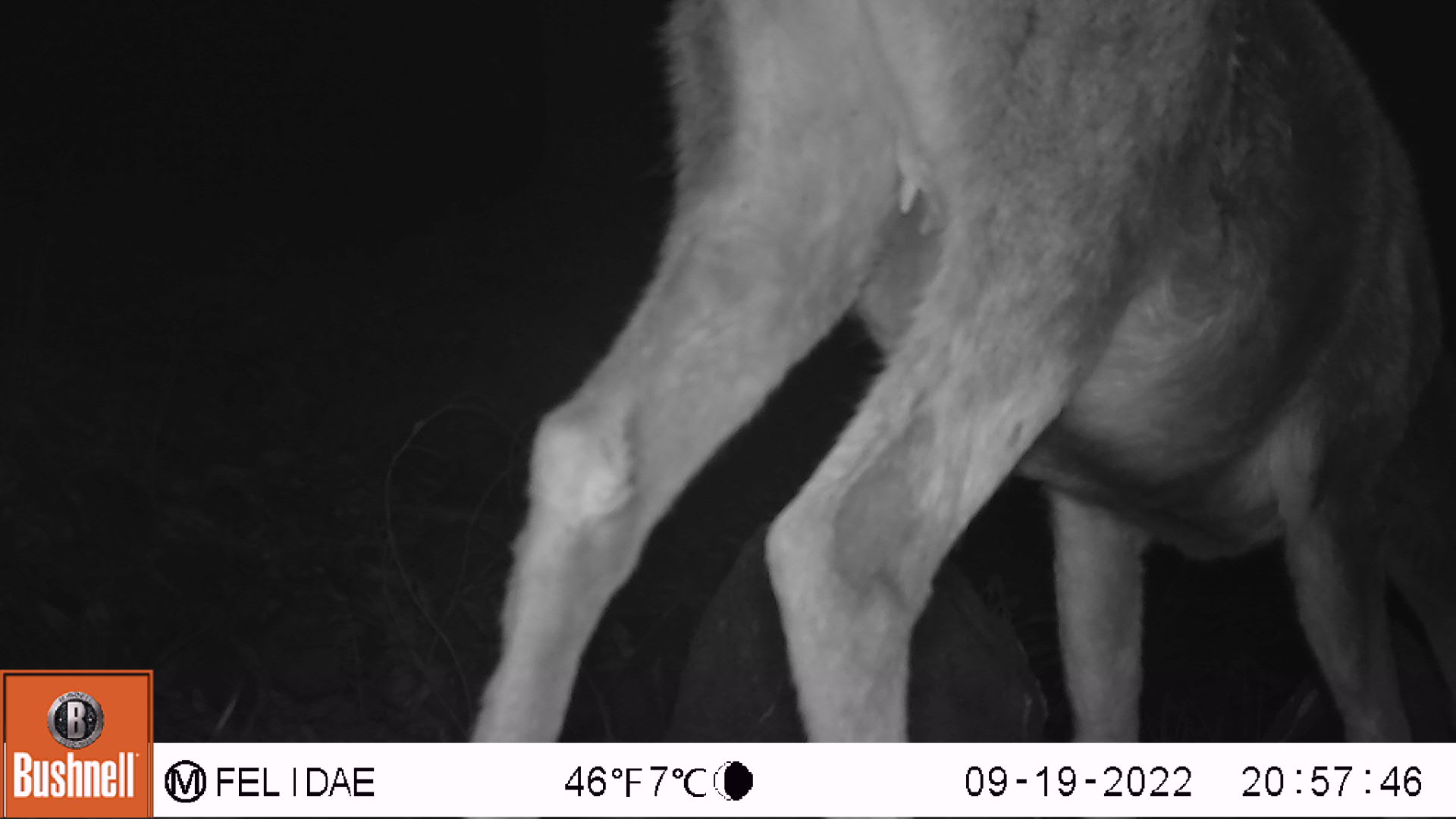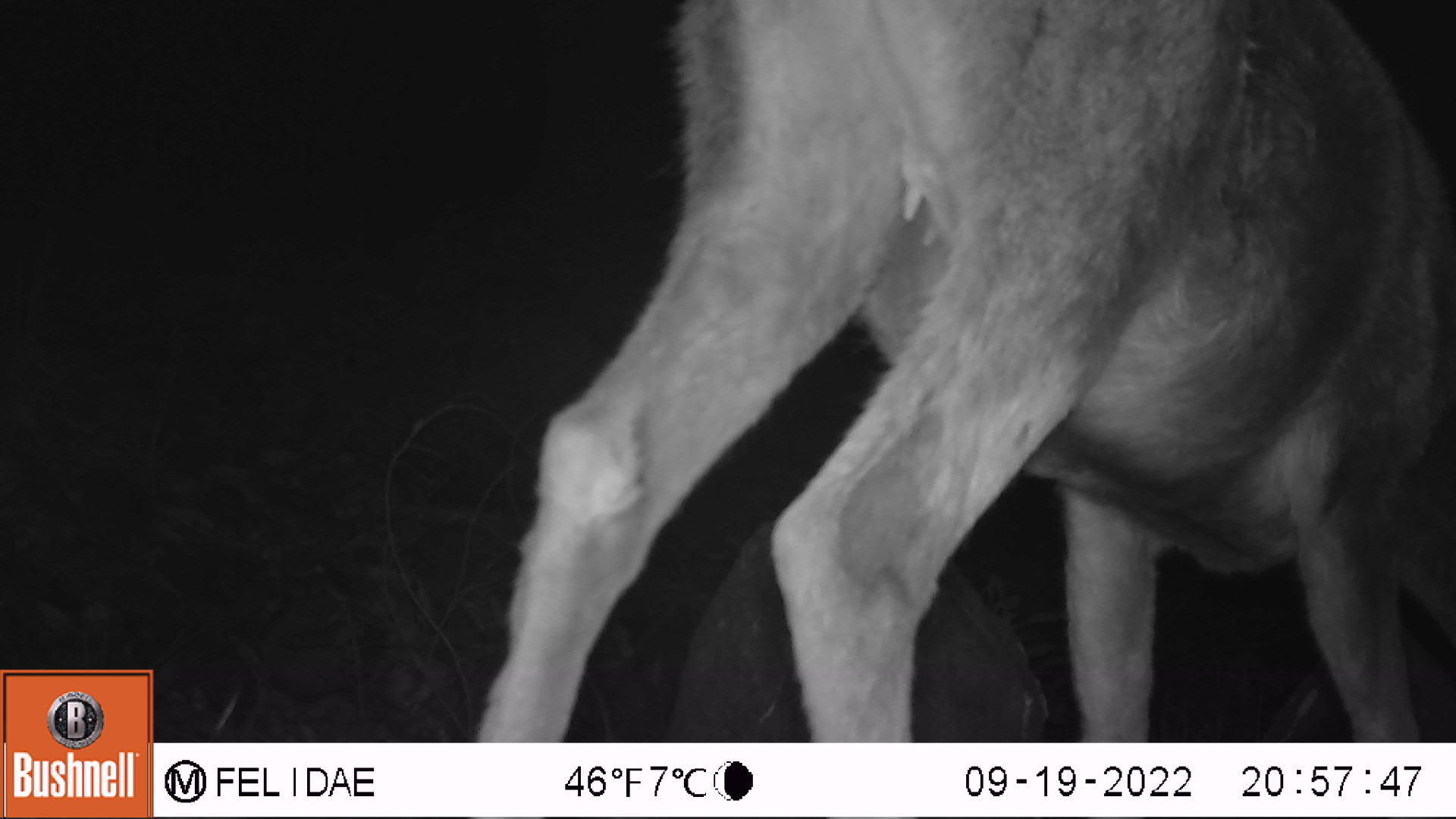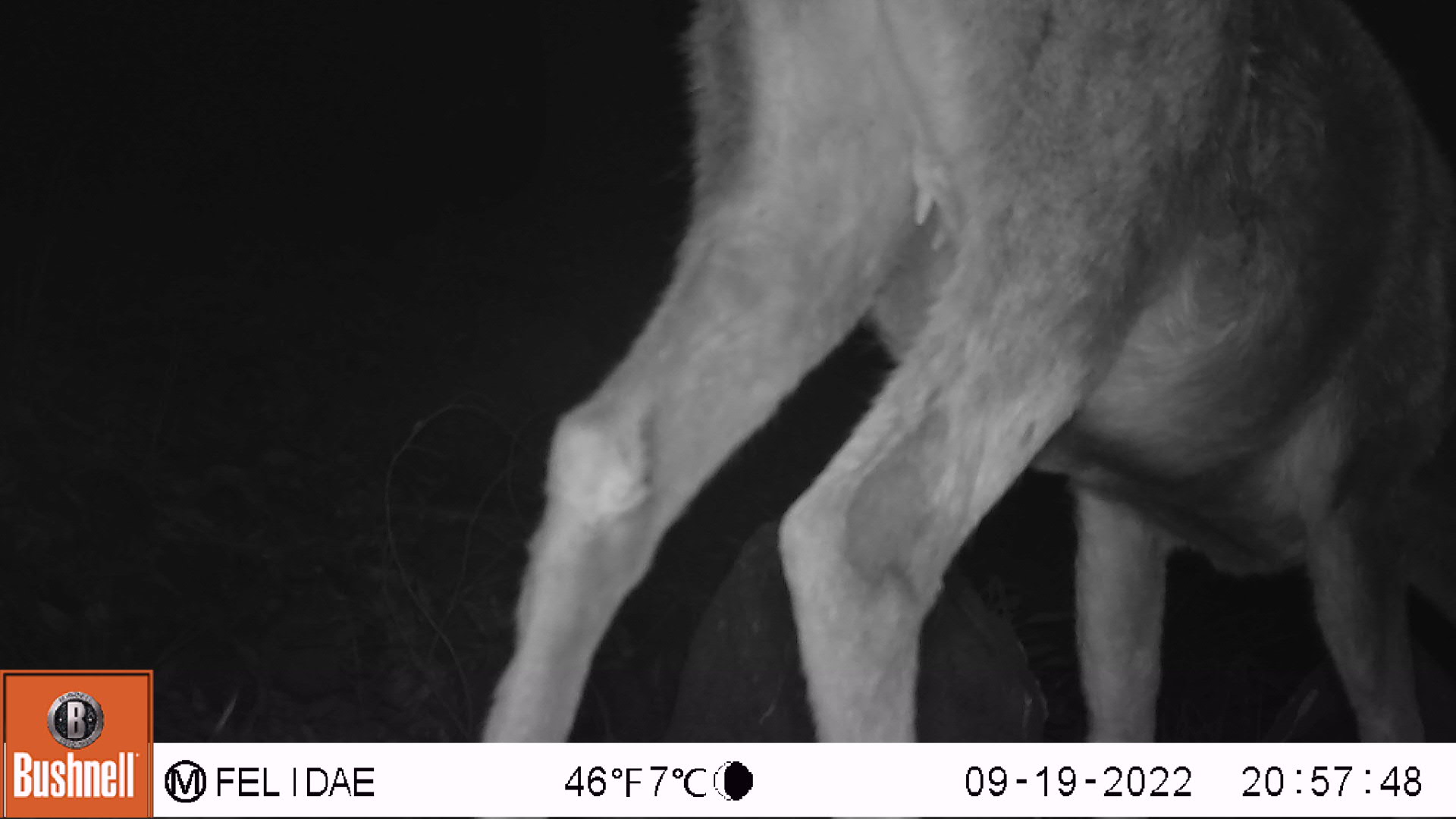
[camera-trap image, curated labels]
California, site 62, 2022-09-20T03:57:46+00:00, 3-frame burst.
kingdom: Animalia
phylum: Chordata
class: Mammalia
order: Artiodactyla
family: Cervidae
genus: Odocoileus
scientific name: Odocoileus hemionus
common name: mule deer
Mule deer (Odocoileus hemionus).